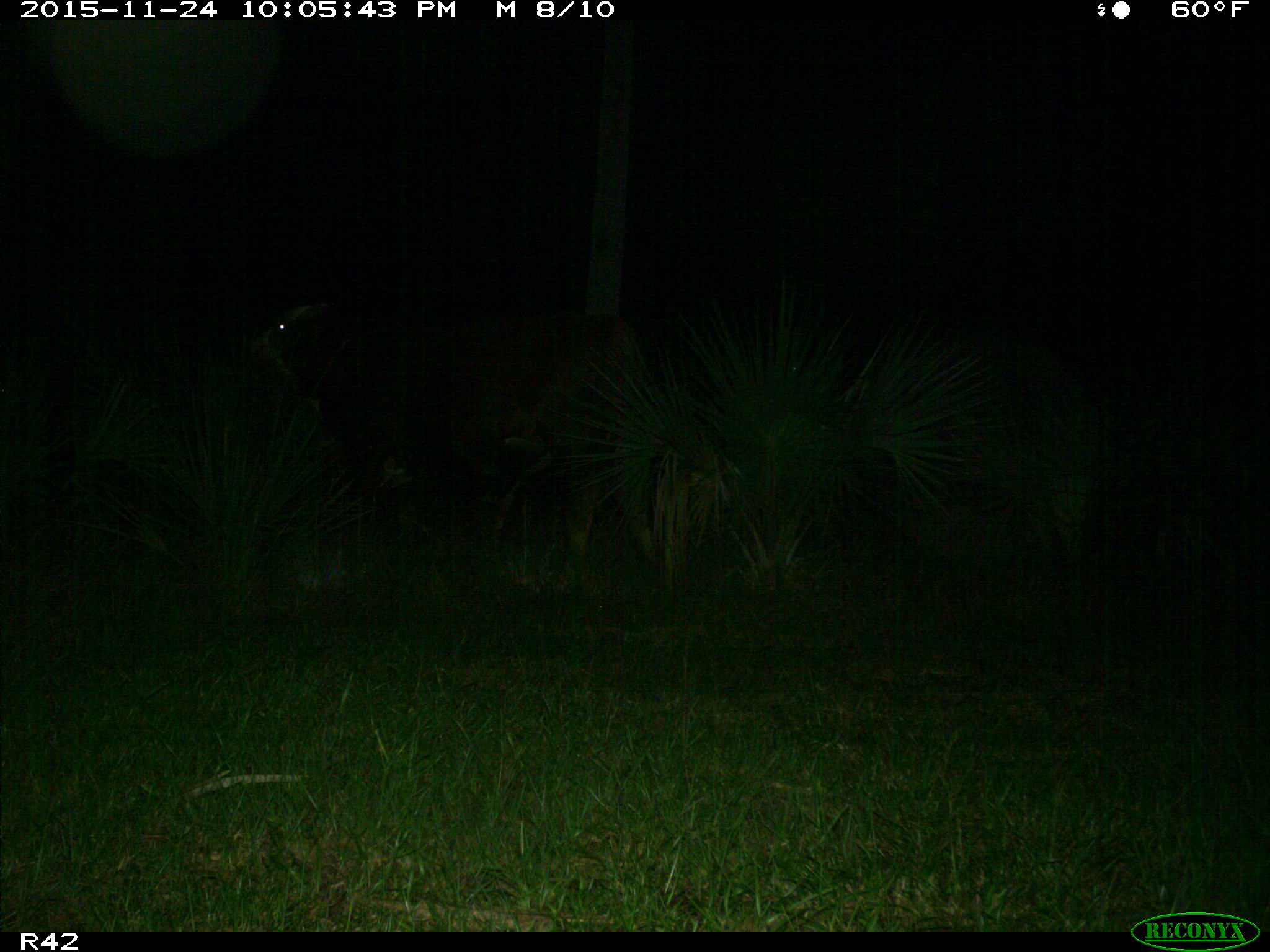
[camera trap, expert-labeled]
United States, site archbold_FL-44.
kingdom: Animalia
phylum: Chordata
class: Mammalia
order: Artiodactyla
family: Bovidae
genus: Bos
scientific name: Bos taurus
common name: domestic cow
Bos taurus (domestic cow).